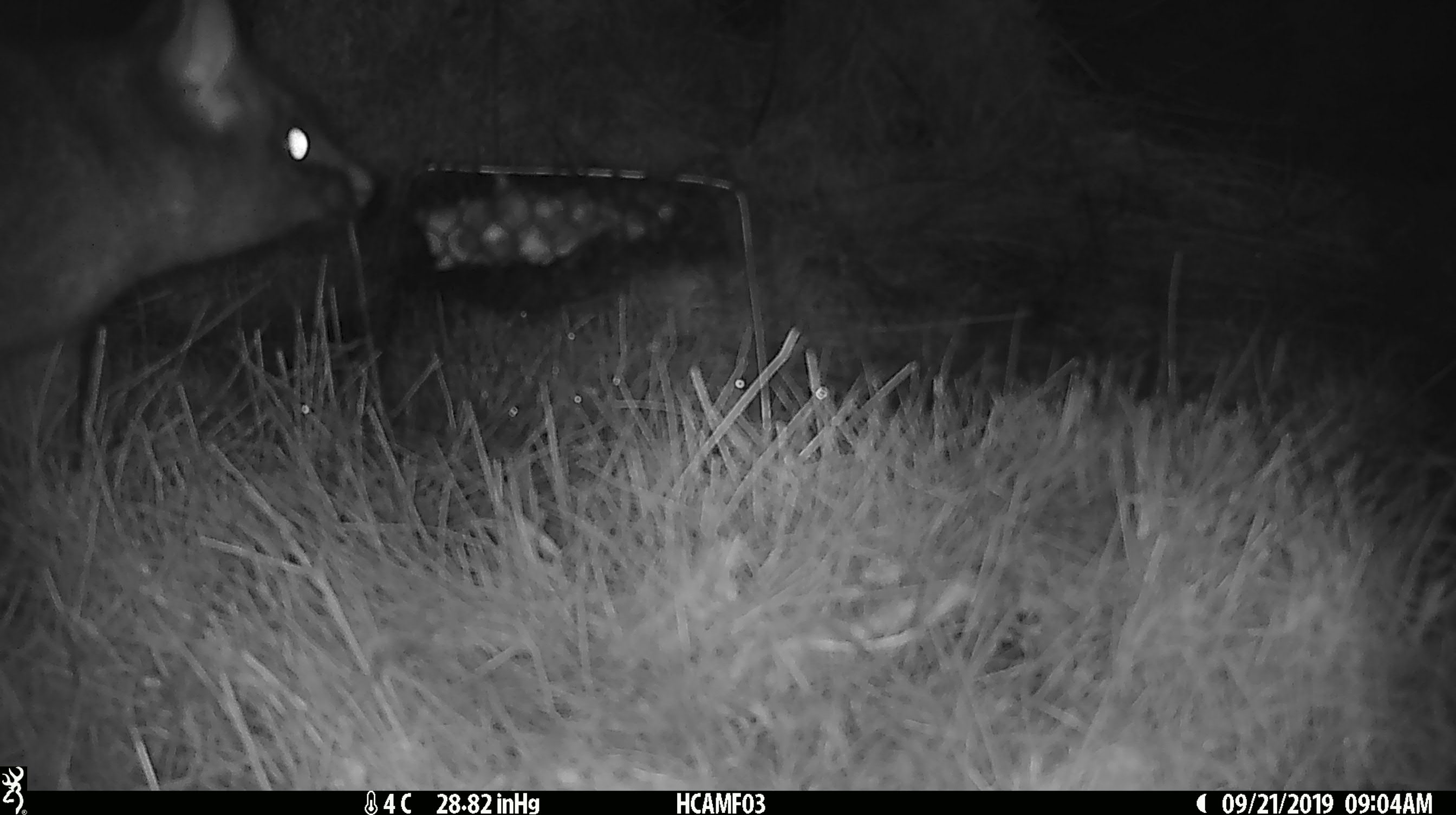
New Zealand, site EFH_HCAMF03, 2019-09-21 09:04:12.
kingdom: Animalia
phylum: Chordata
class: Mammalia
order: Diprotodontia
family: Phalangeridae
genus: Trichosurus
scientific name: Trichosurus vulpecula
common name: common brushtail possum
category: possum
Possum (common brushtail possum) (Trichosurus vulpecula).